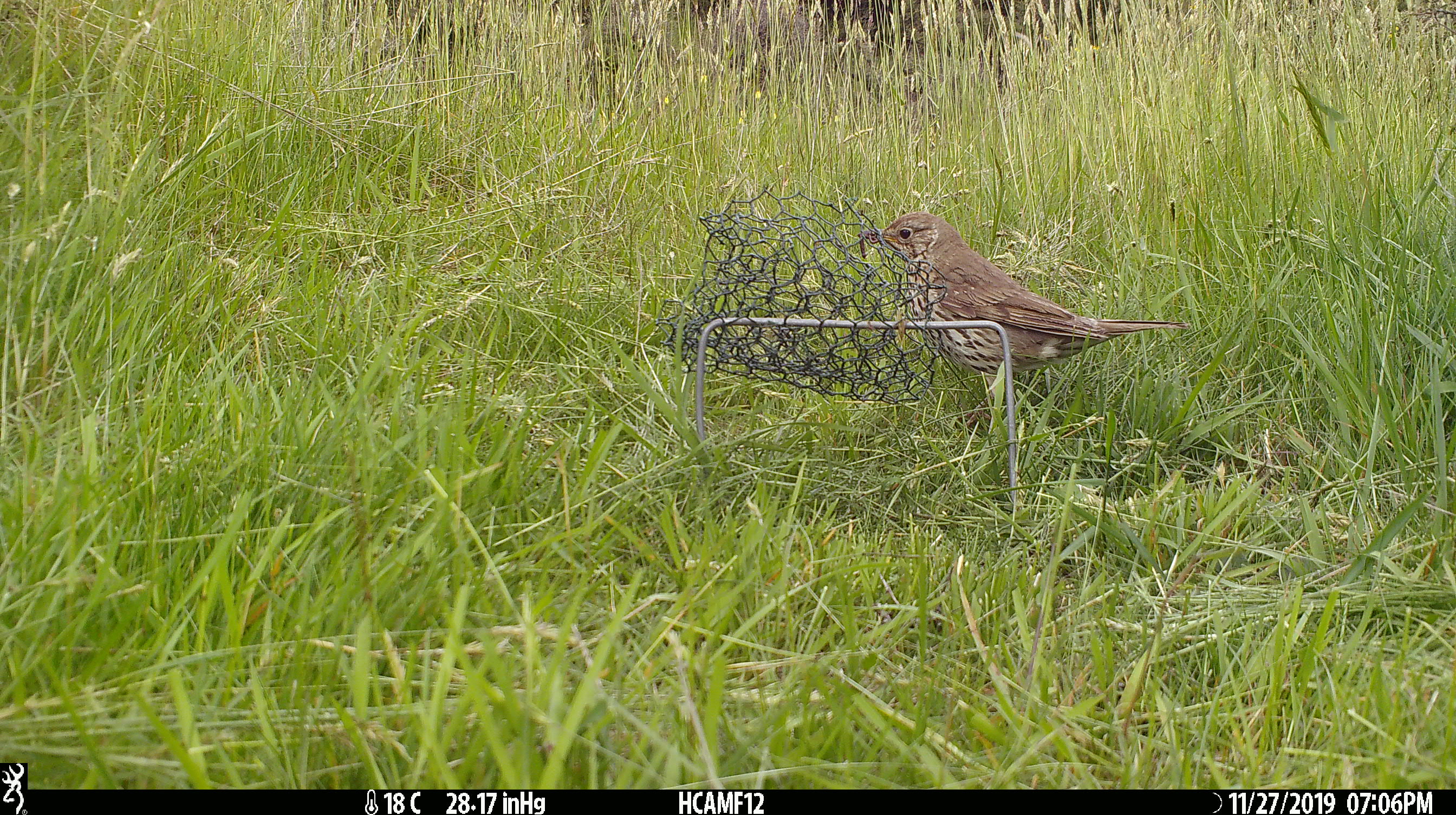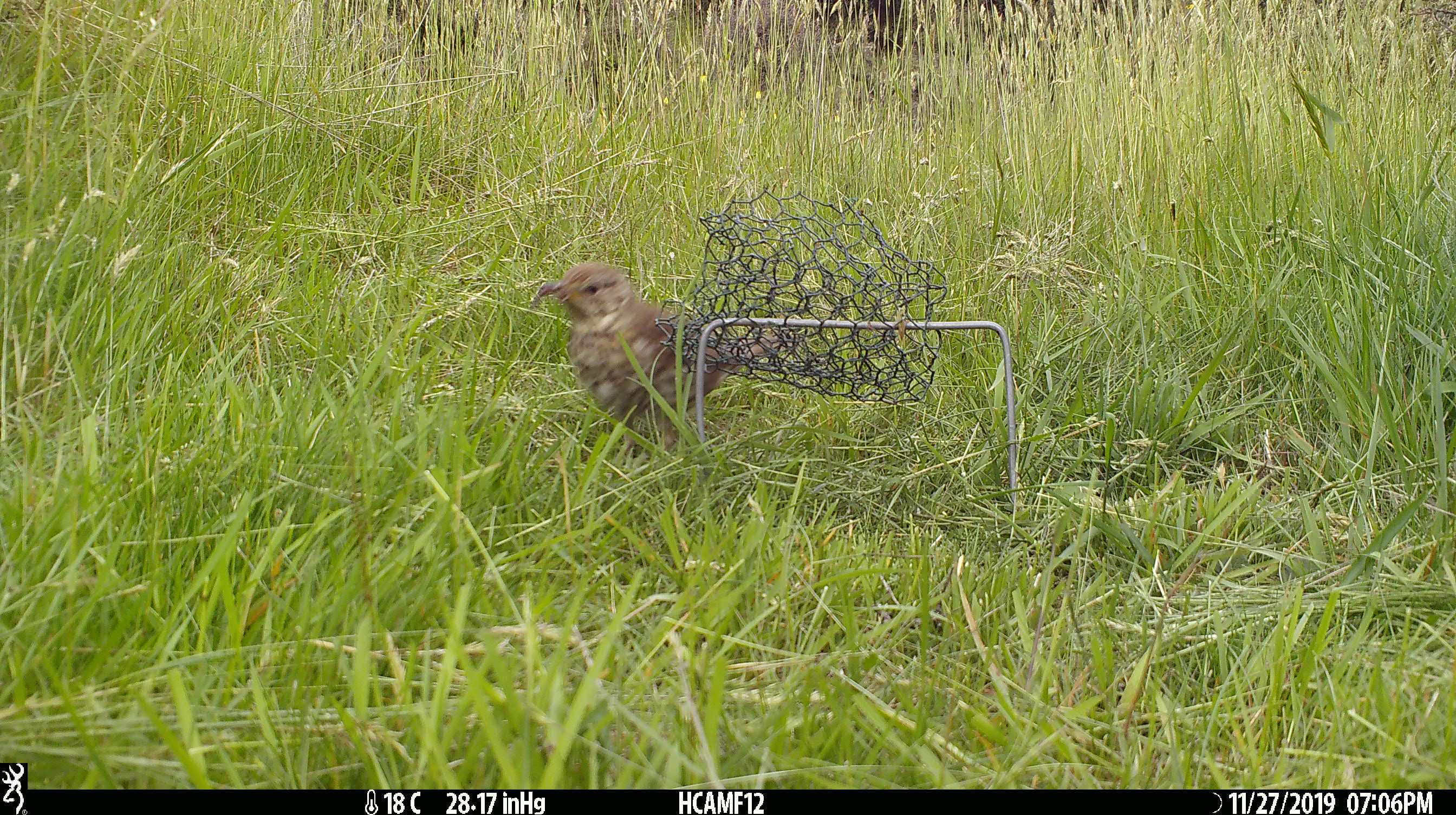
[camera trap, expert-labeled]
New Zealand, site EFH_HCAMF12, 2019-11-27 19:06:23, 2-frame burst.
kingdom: Animalia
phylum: Chordata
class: Aves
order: Passeriformes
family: Turdidae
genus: Turdus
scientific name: Turdus philomelos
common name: song thrush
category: thrush